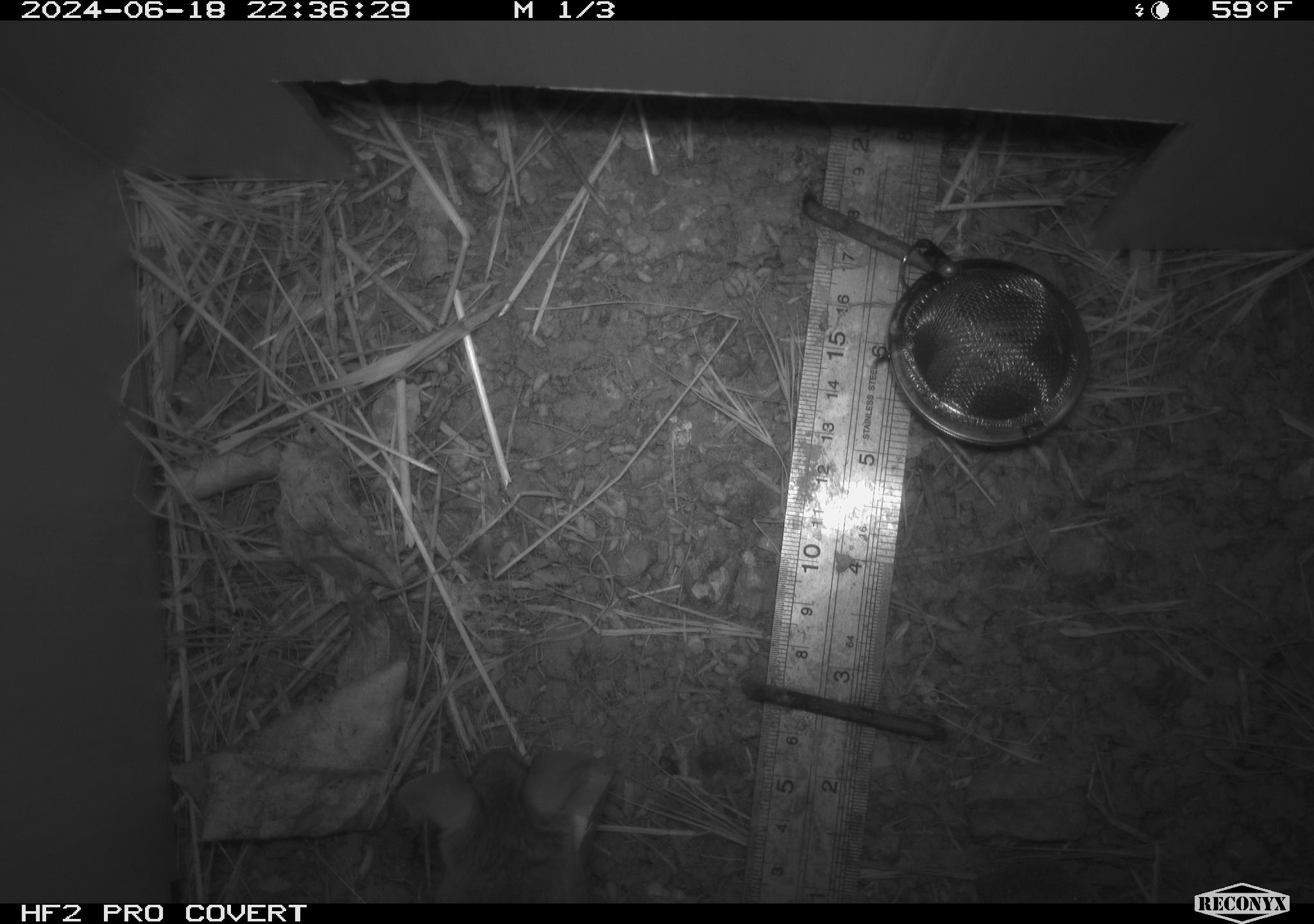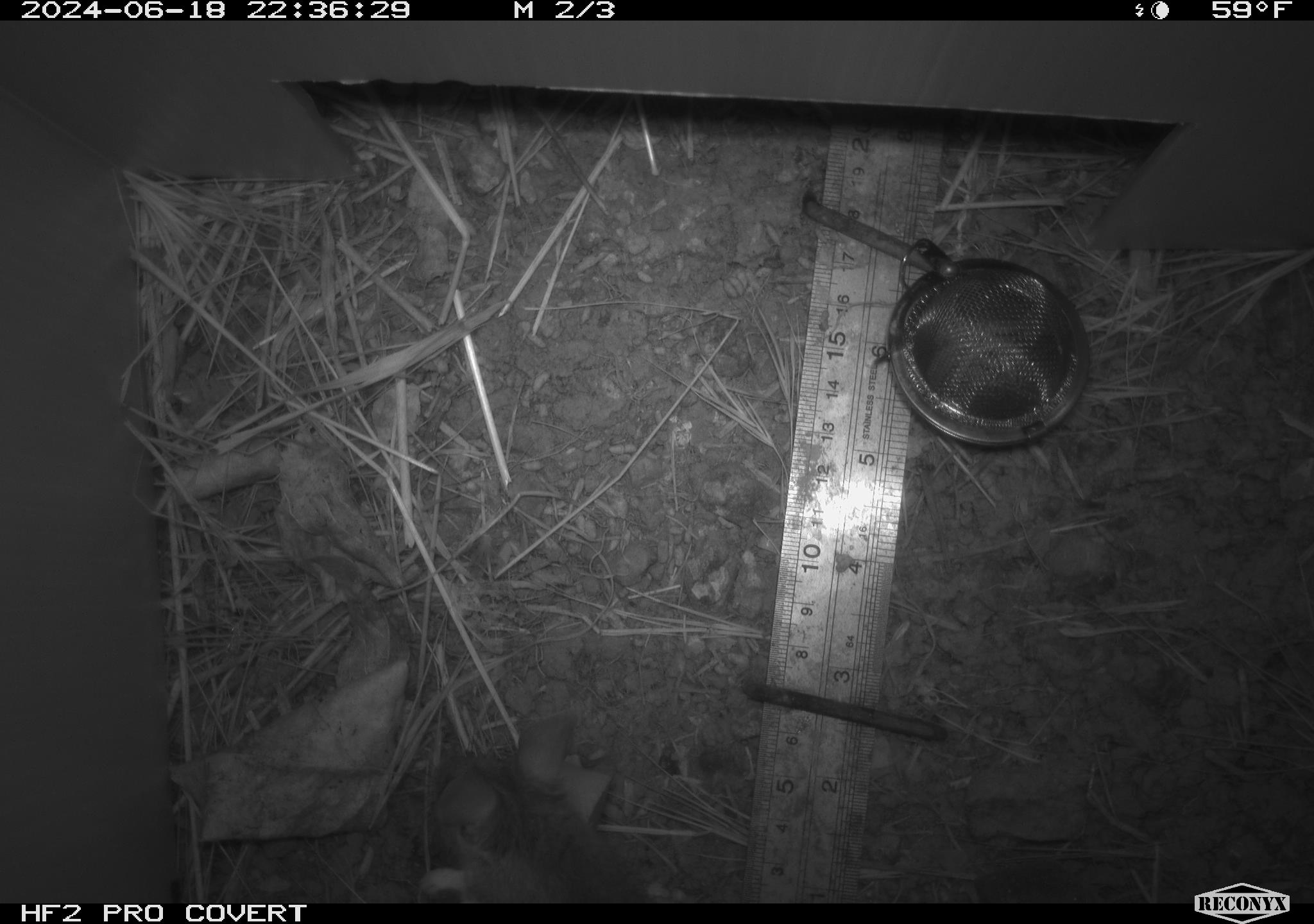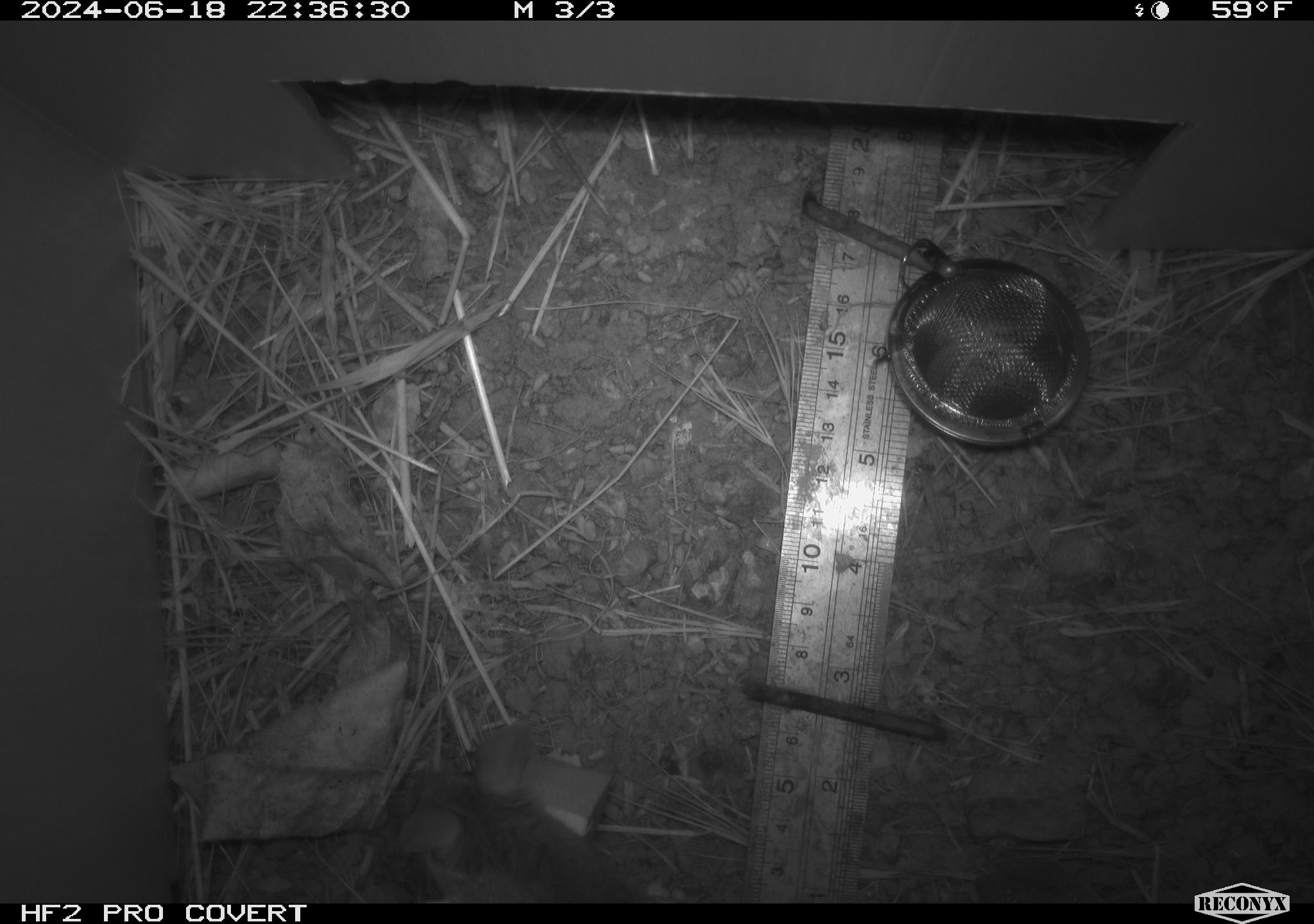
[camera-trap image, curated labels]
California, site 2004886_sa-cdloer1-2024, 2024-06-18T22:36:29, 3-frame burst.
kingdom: Animalia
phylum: Chordata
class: Mammalia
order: Rodentia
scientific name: Rodentia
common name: mouse species